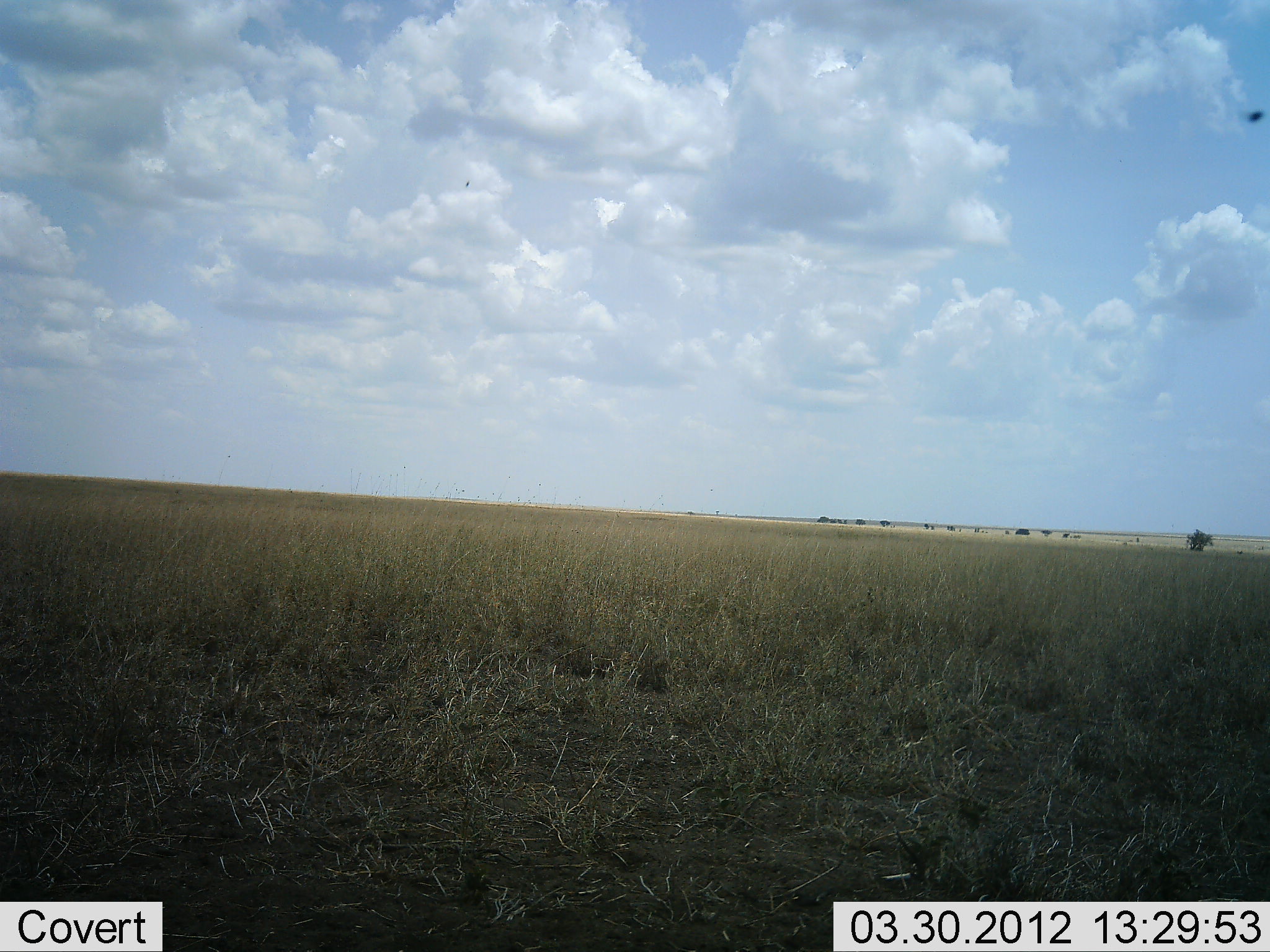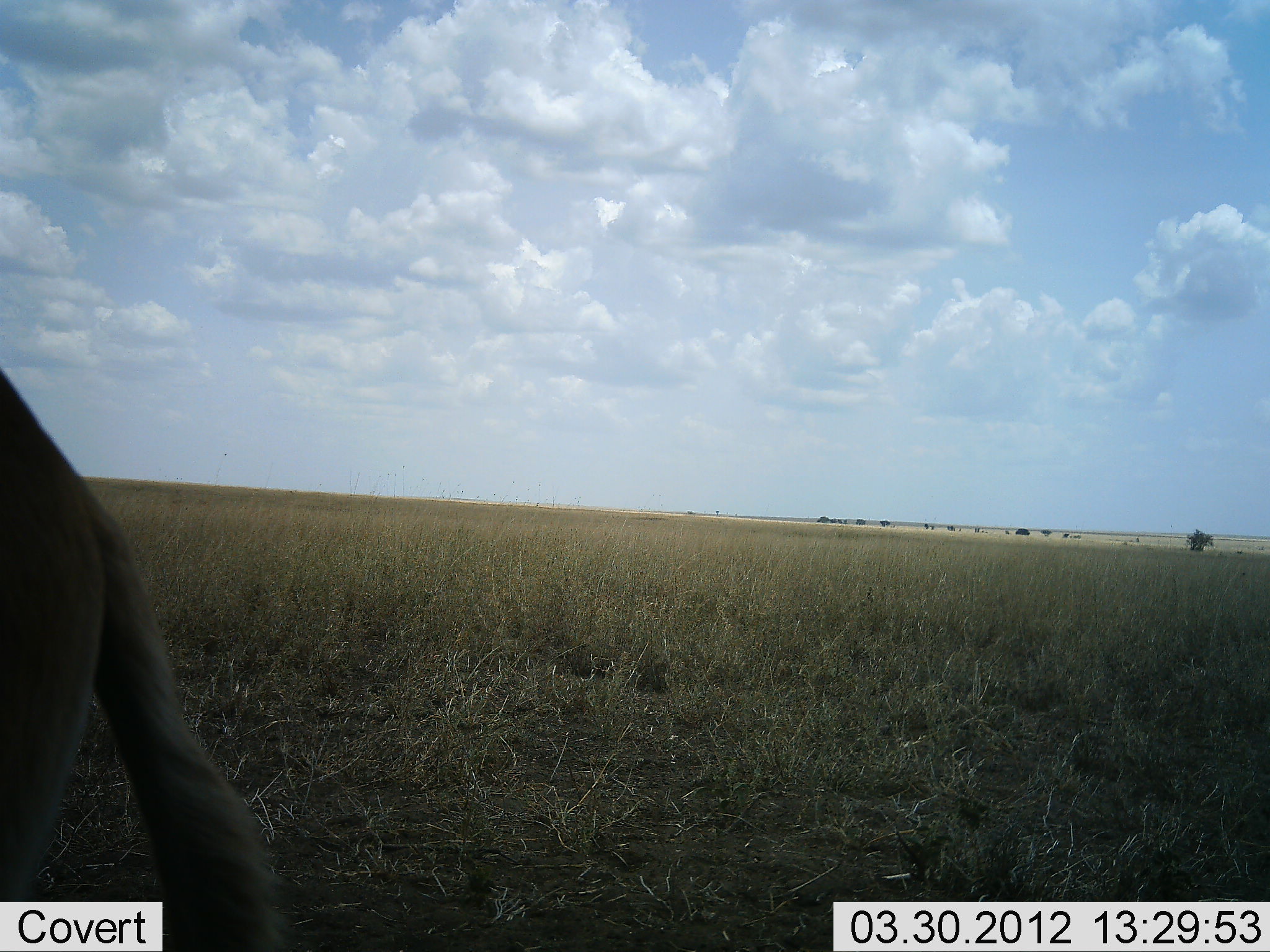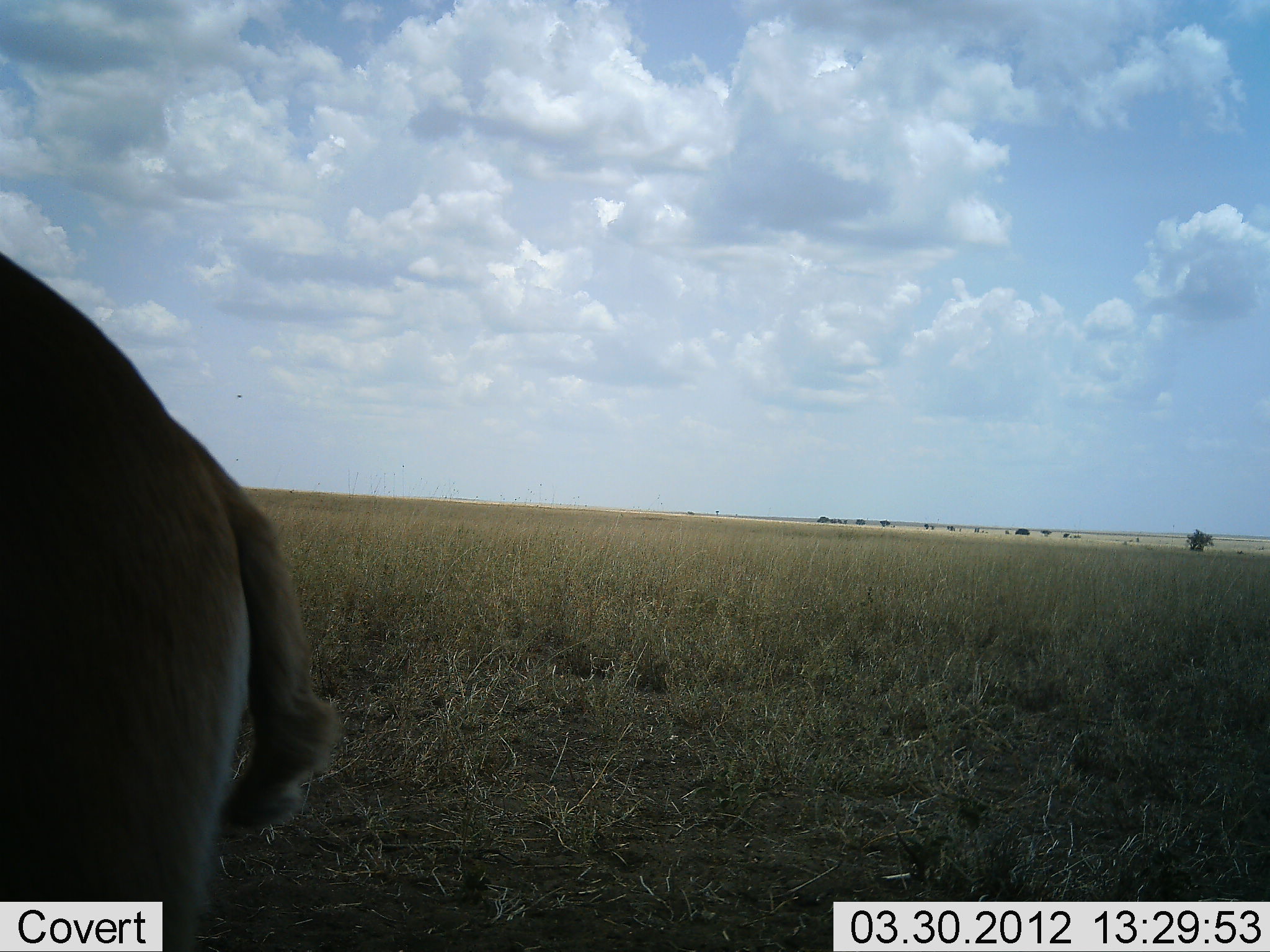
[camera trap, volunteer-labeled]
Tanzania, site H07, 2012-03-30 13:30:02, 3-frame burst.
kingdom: Animalia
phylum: Chordata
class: Mammalia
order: Artiodactyla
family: Bovidae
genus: Alcelaphus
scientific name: Alcelaphus buselaphus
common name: hartebeest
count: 1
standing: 55%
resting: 0%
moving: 45%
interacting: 0%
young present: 9%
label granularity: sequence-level